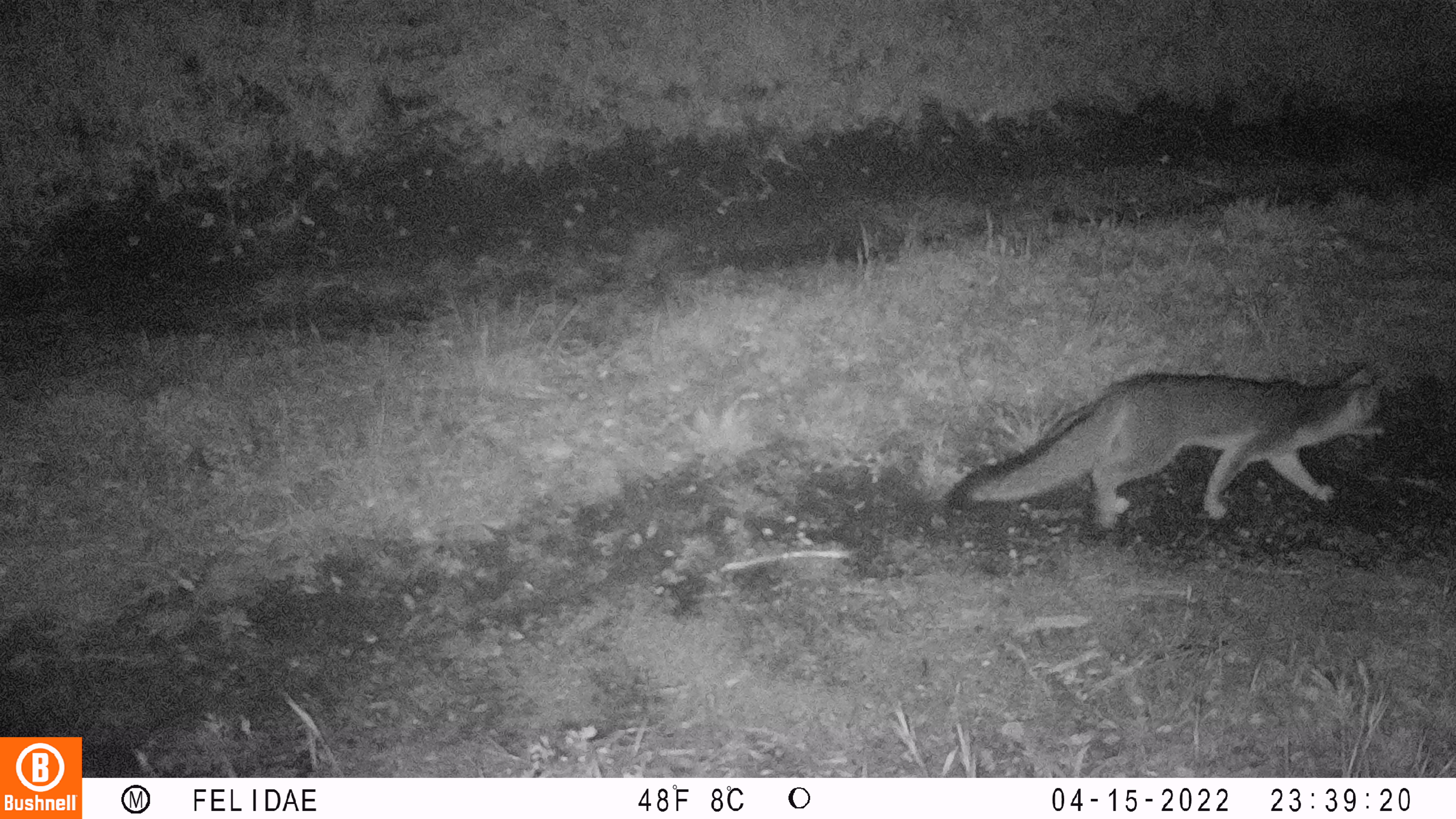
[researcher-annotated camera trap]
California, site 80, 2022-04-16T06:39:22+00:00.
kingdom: Animalia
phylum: Chordata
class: Mammalia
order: Carnivora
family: Canidae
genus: Urocyon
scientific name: Urocyon cinereoargenteus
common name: gray fox